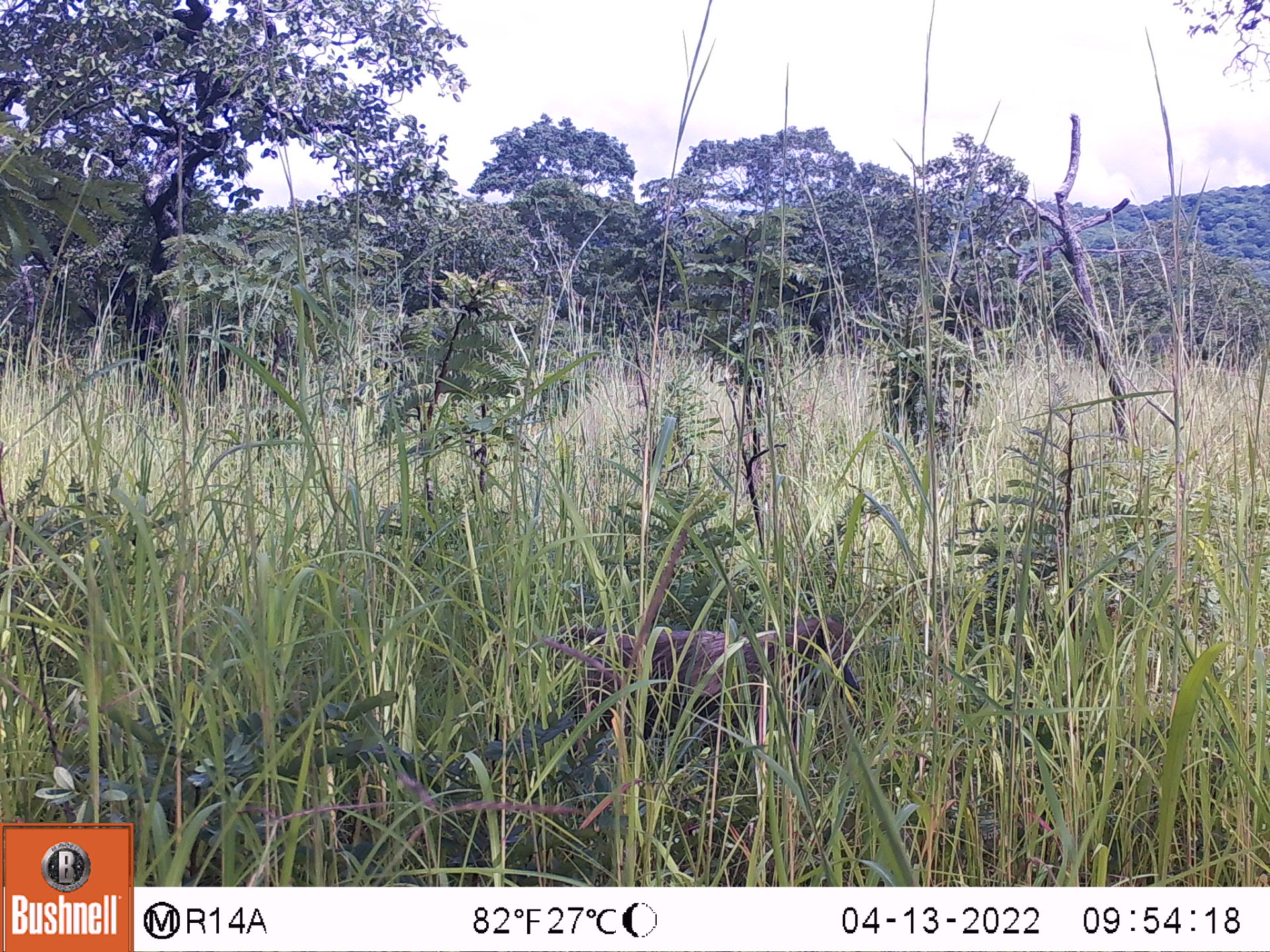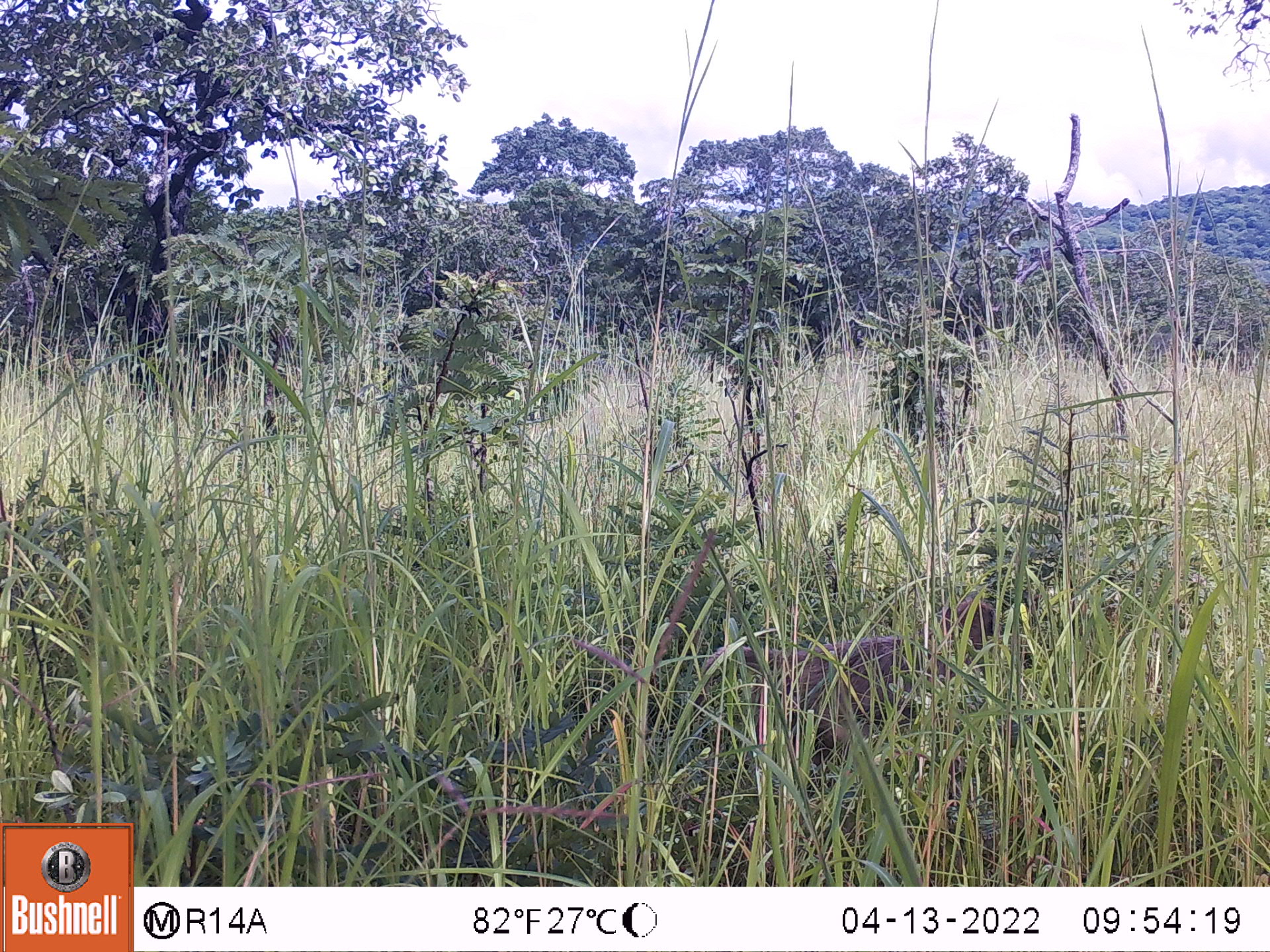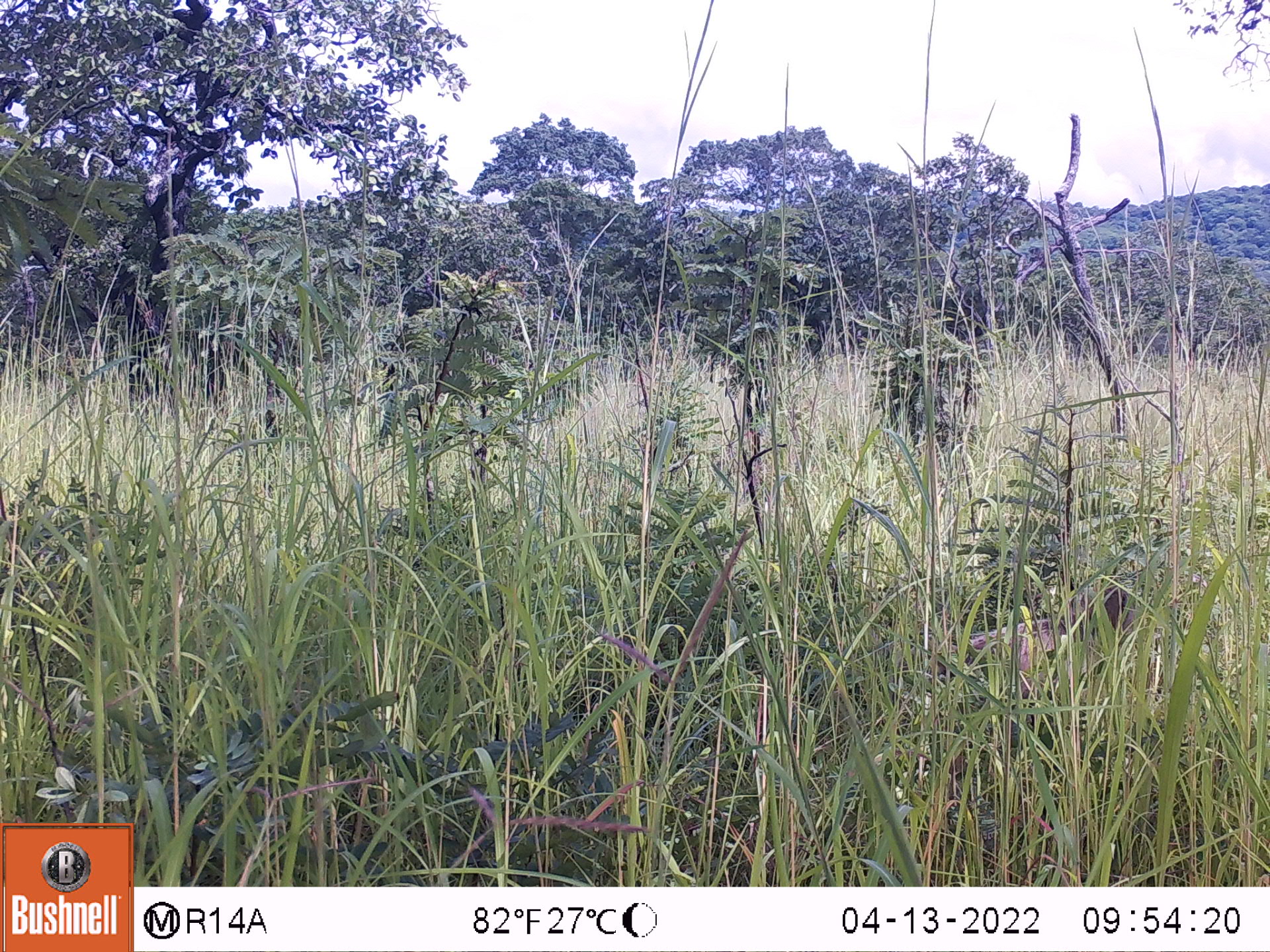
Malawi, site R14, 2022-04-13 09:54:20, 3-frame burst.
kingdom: Animalia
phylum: Chordata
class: Mammalia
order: Primates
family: Cercopithecidae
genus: Papio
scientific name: Papio cynocephalus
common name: yellow baboon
Yellow baboon (Papio cynocephalus), count 1.